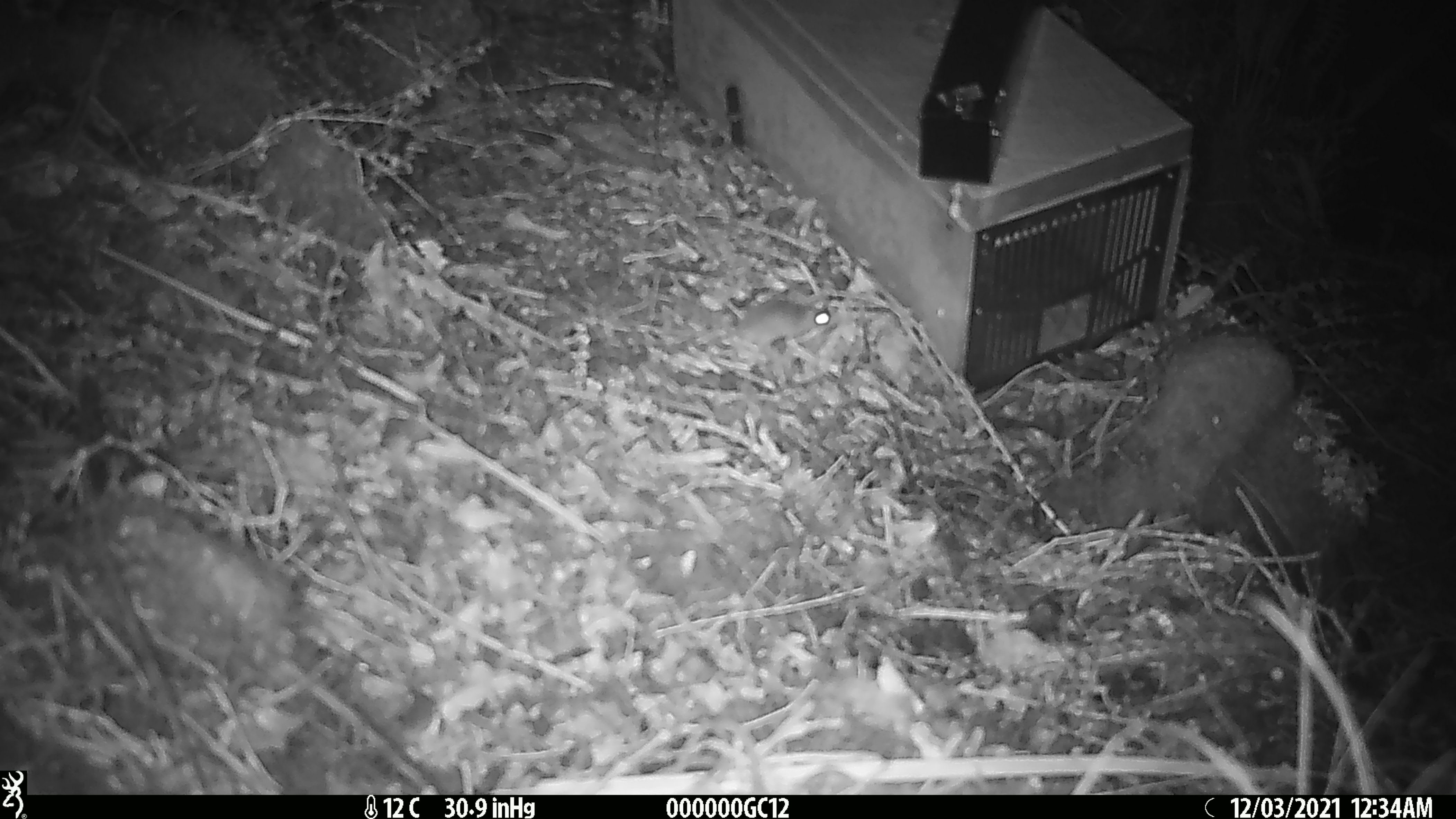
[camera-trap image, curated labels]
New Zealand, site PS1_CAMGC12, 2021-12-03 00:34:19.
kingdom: Animalia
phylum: Chordata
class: Mammalia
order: Rodentia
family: Muridae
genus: Mus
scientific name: Mus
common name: mouse